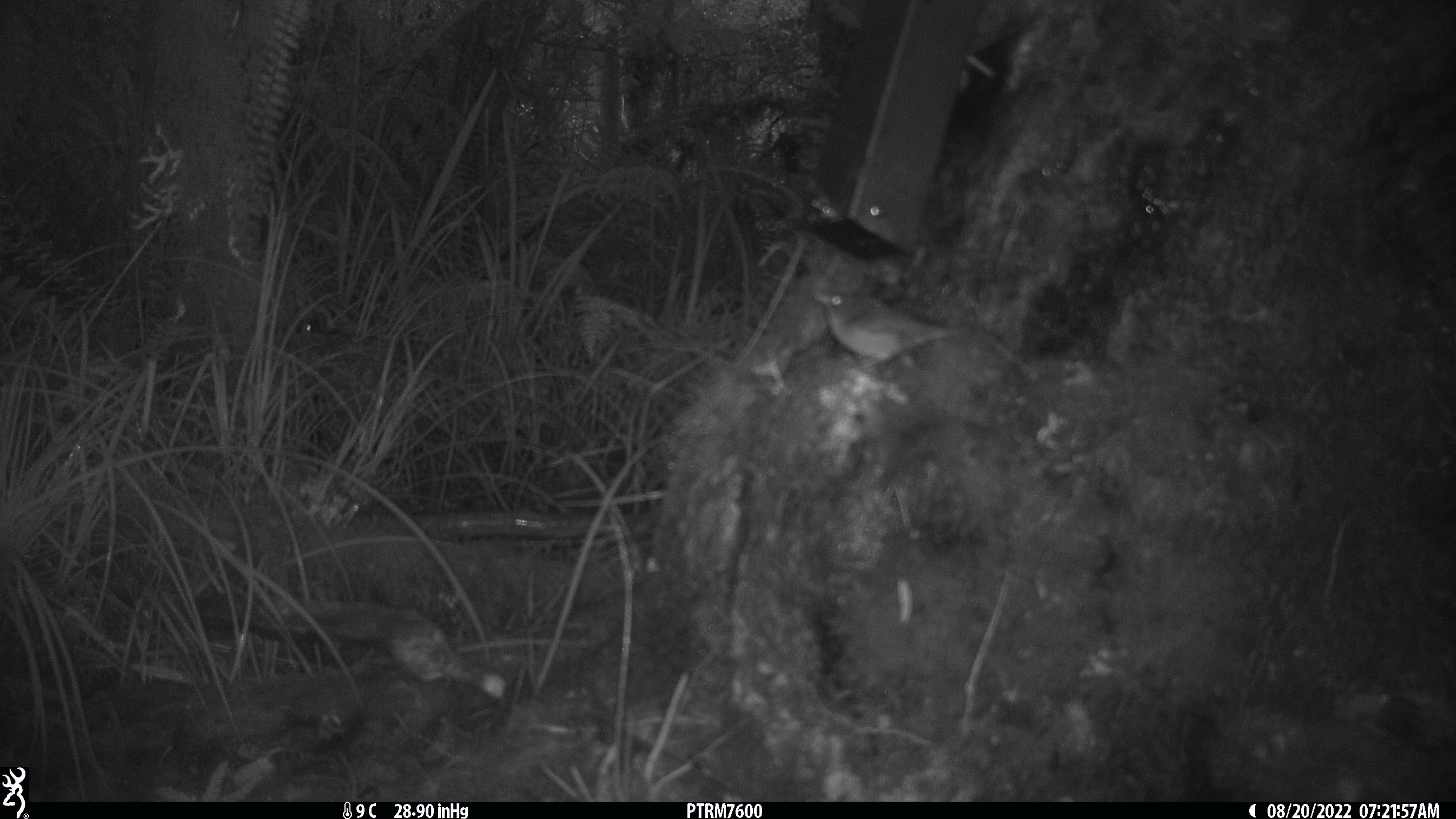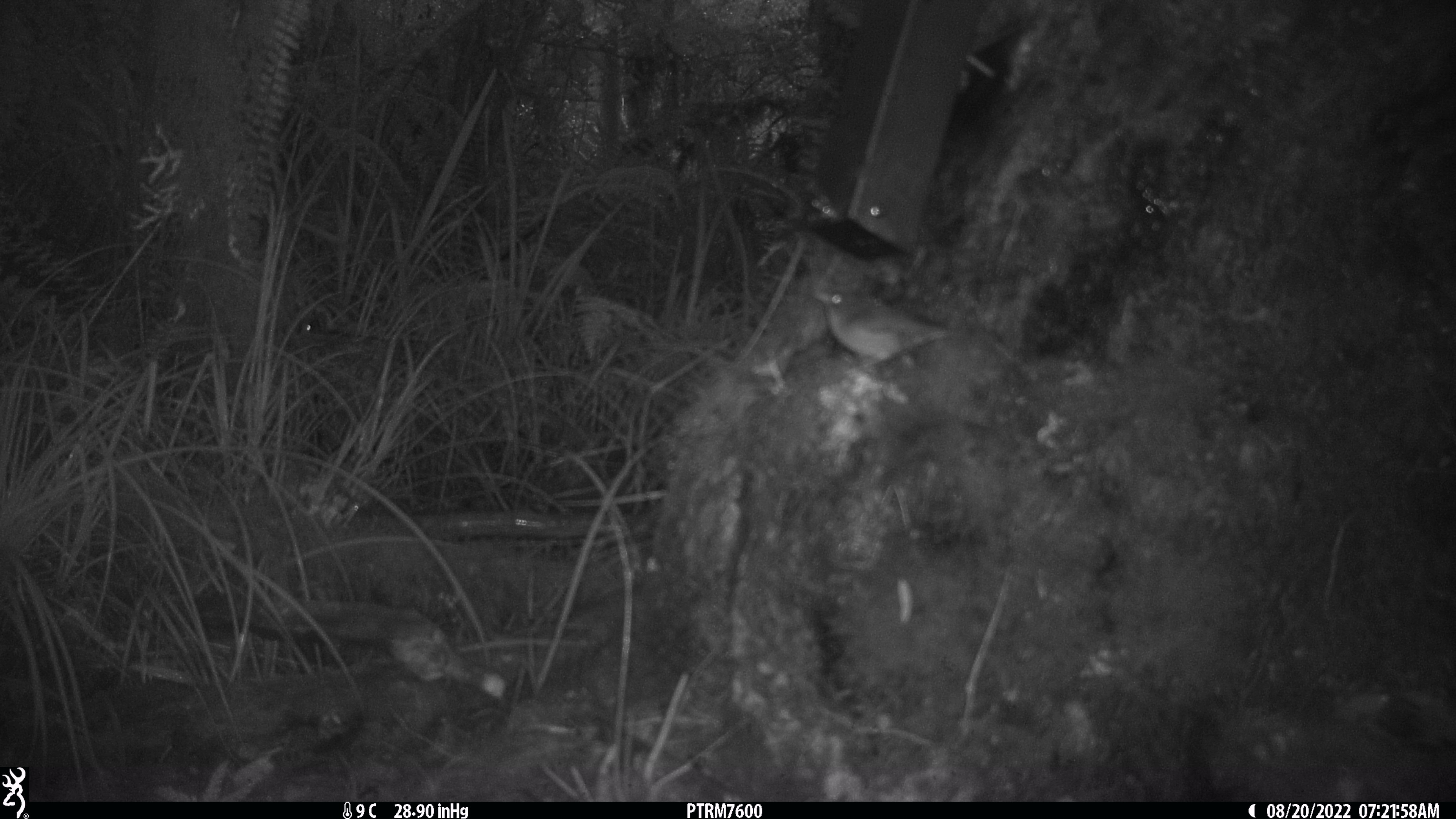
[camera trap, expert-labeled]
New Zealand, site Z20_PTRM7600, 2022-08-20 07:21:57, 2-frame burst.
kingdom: Animalia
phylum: Chordata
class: Aves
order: Passeriformes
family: Zosteropidae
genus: Zosterops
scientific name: Zosterops lateralis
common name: silvereye